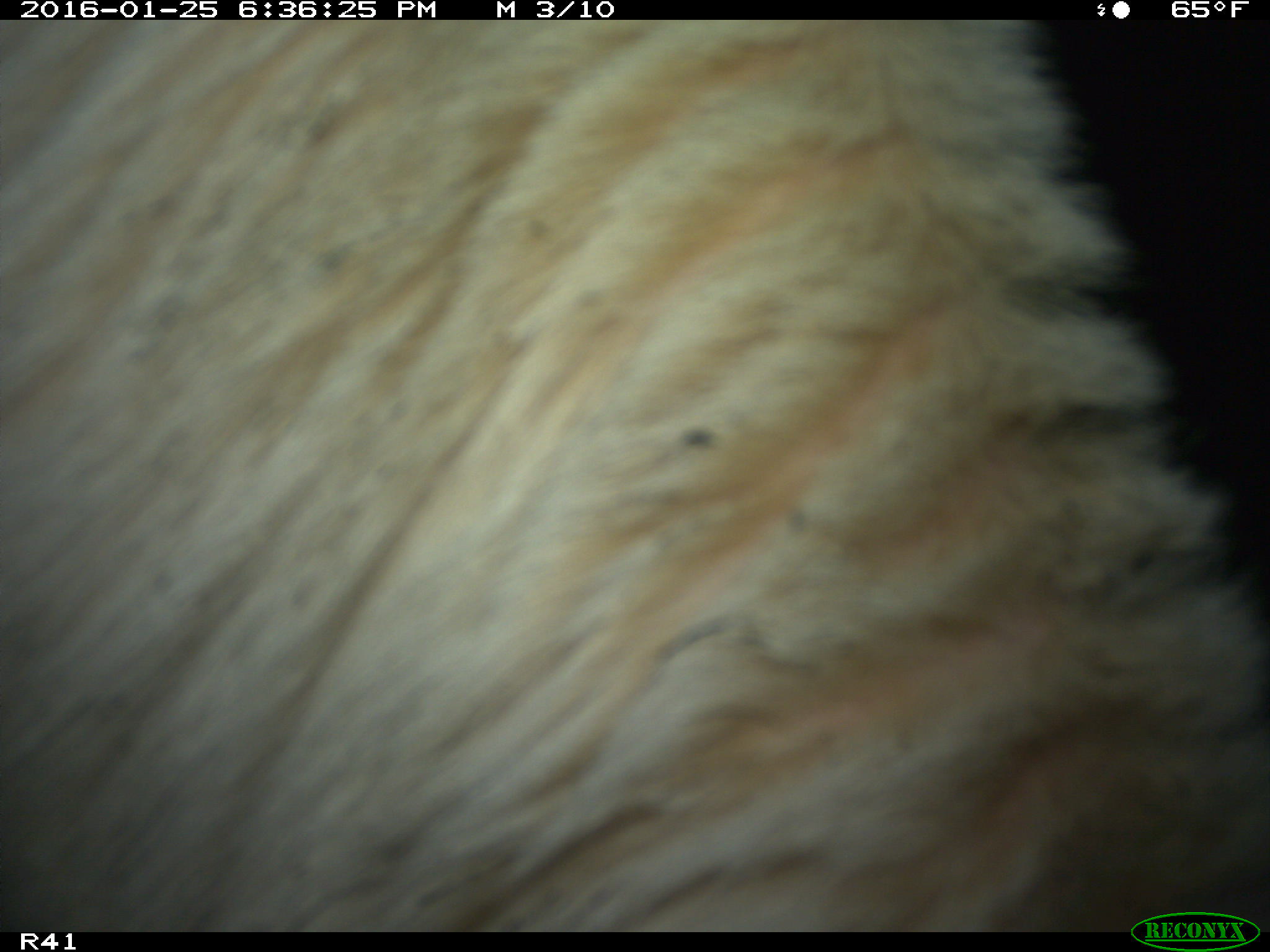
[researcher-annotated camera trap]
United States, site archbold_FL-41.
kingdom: Animalia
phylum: Chordata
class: Mammalia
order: Artiodactyla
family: Bovidae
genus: Bos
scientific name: Bos taurus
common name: domestic cow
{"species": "Bos taurus (domestic cow)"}